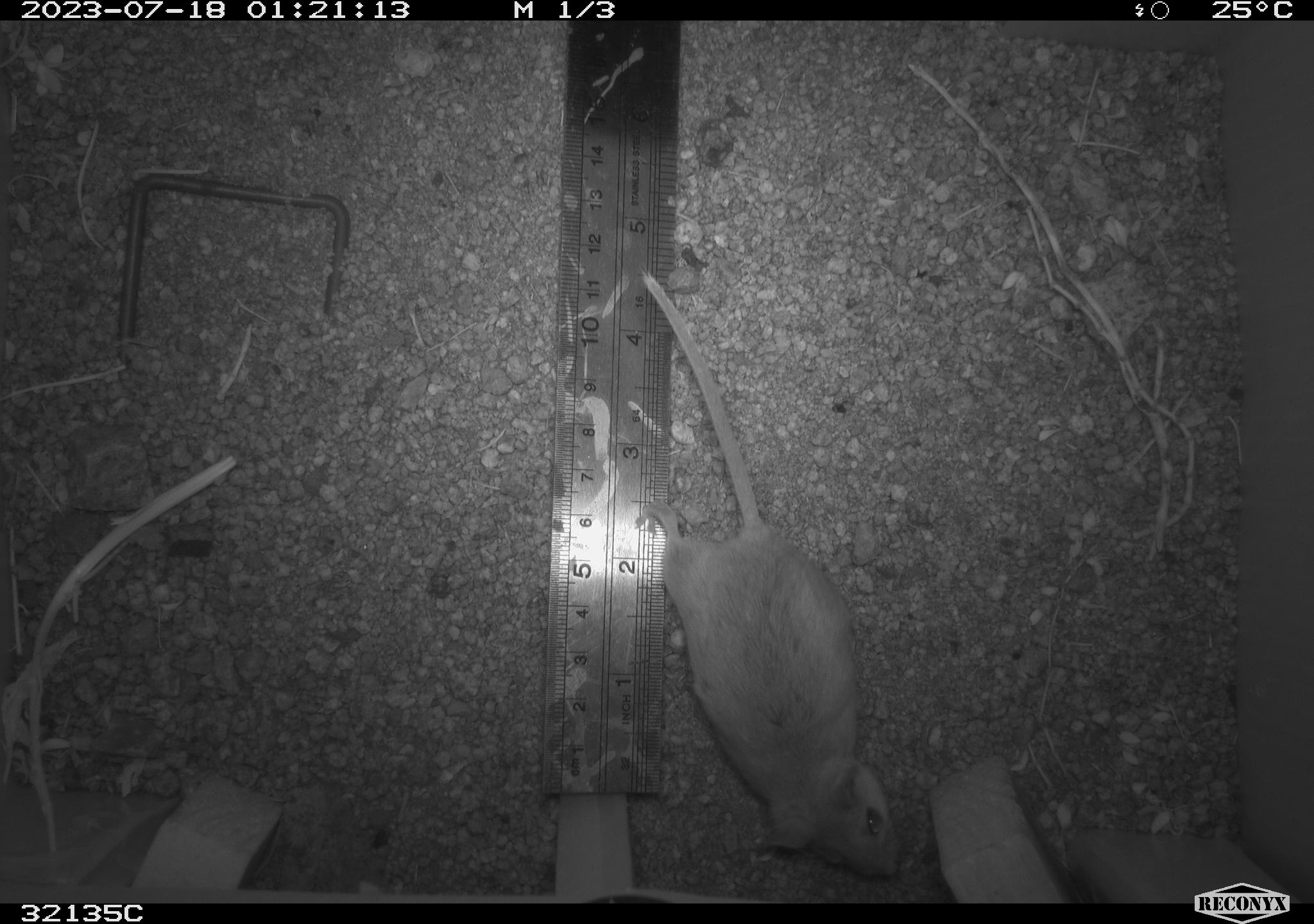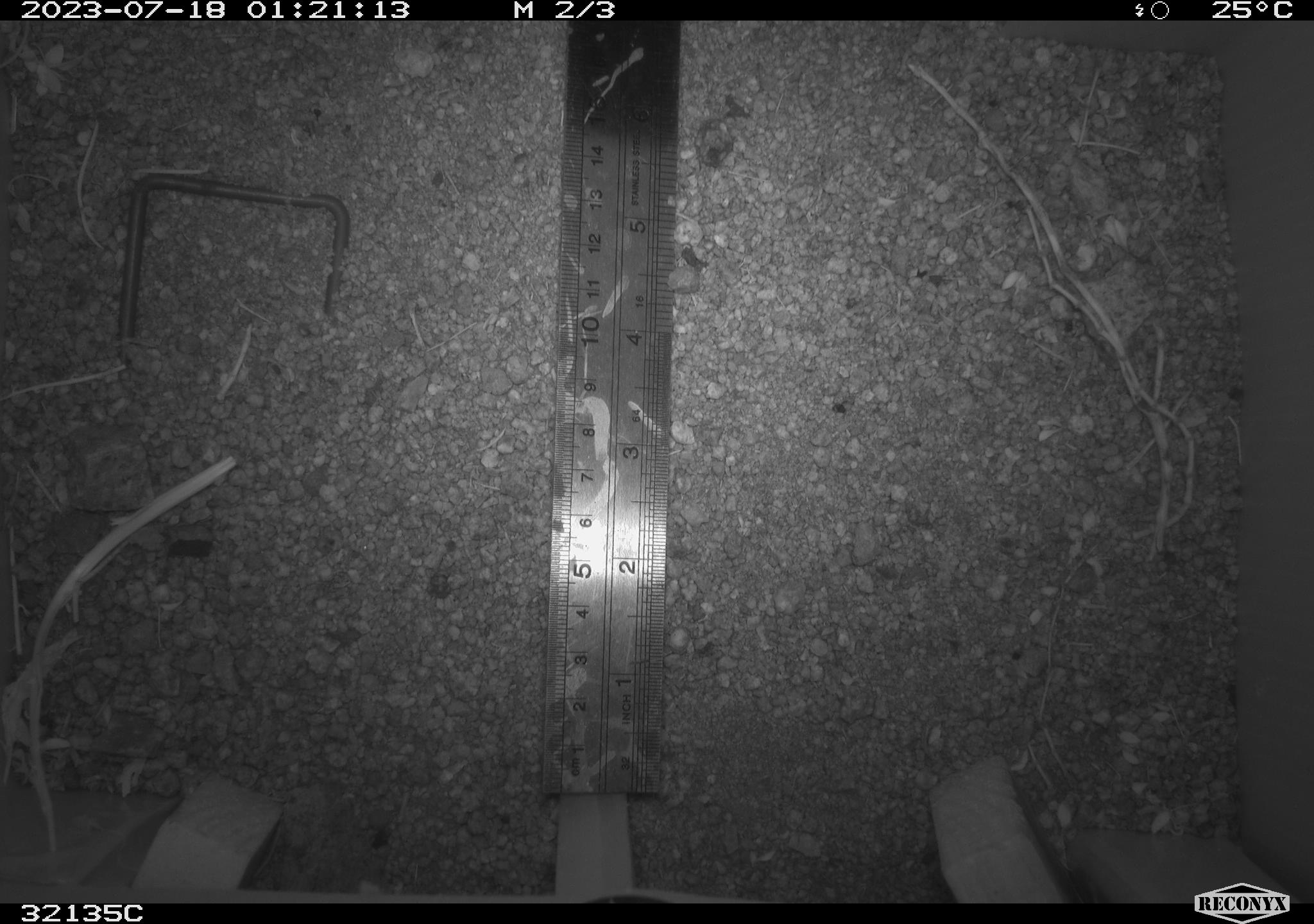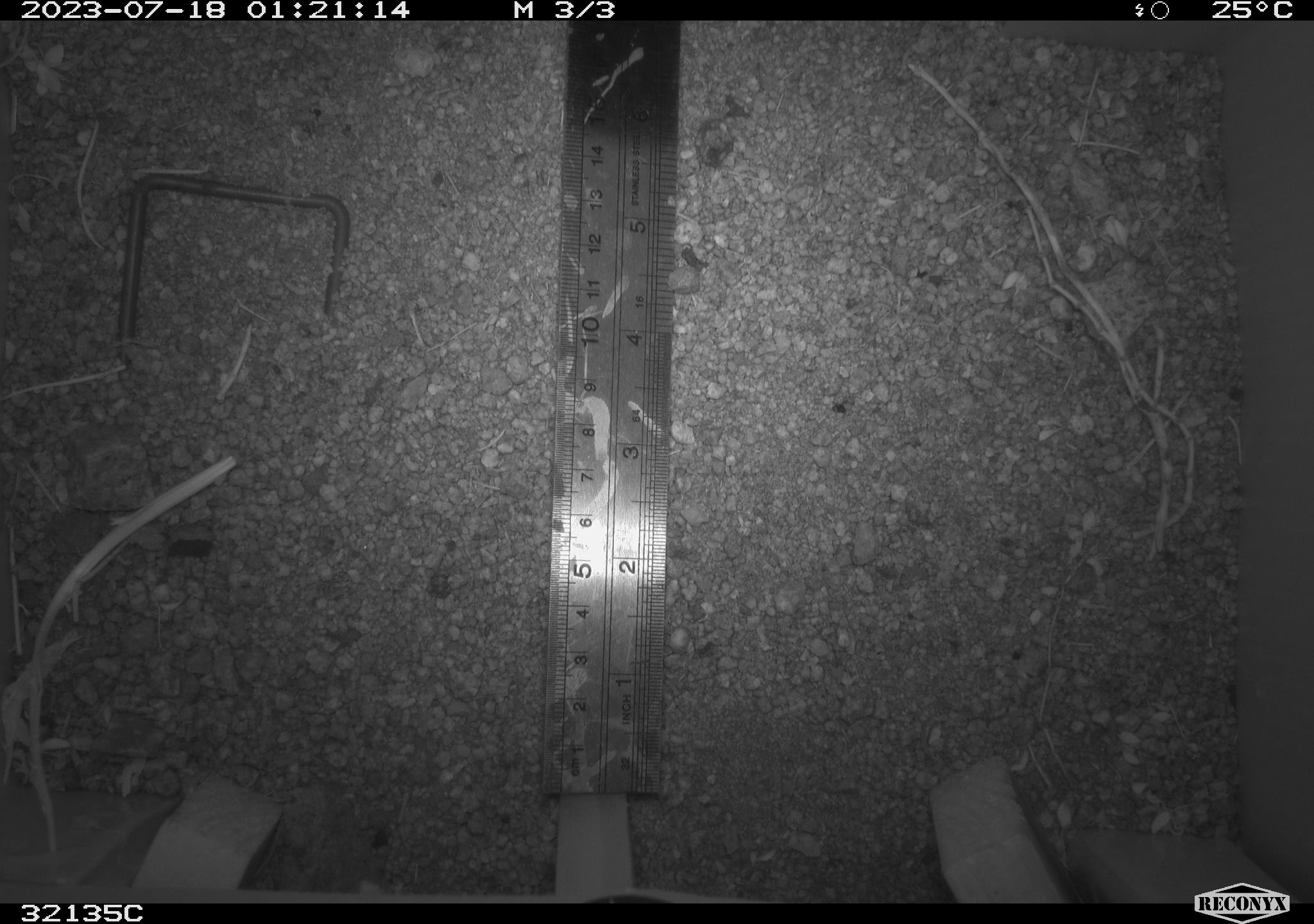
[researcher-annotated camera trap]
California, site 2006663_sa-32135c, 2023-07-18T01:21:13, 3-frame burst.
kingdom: Animalia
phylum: Chordata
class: Mammalia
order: Rodentia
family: Cricetidae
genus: Peromyscus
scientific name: Peromyscus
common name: deer mice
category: peromyscus species